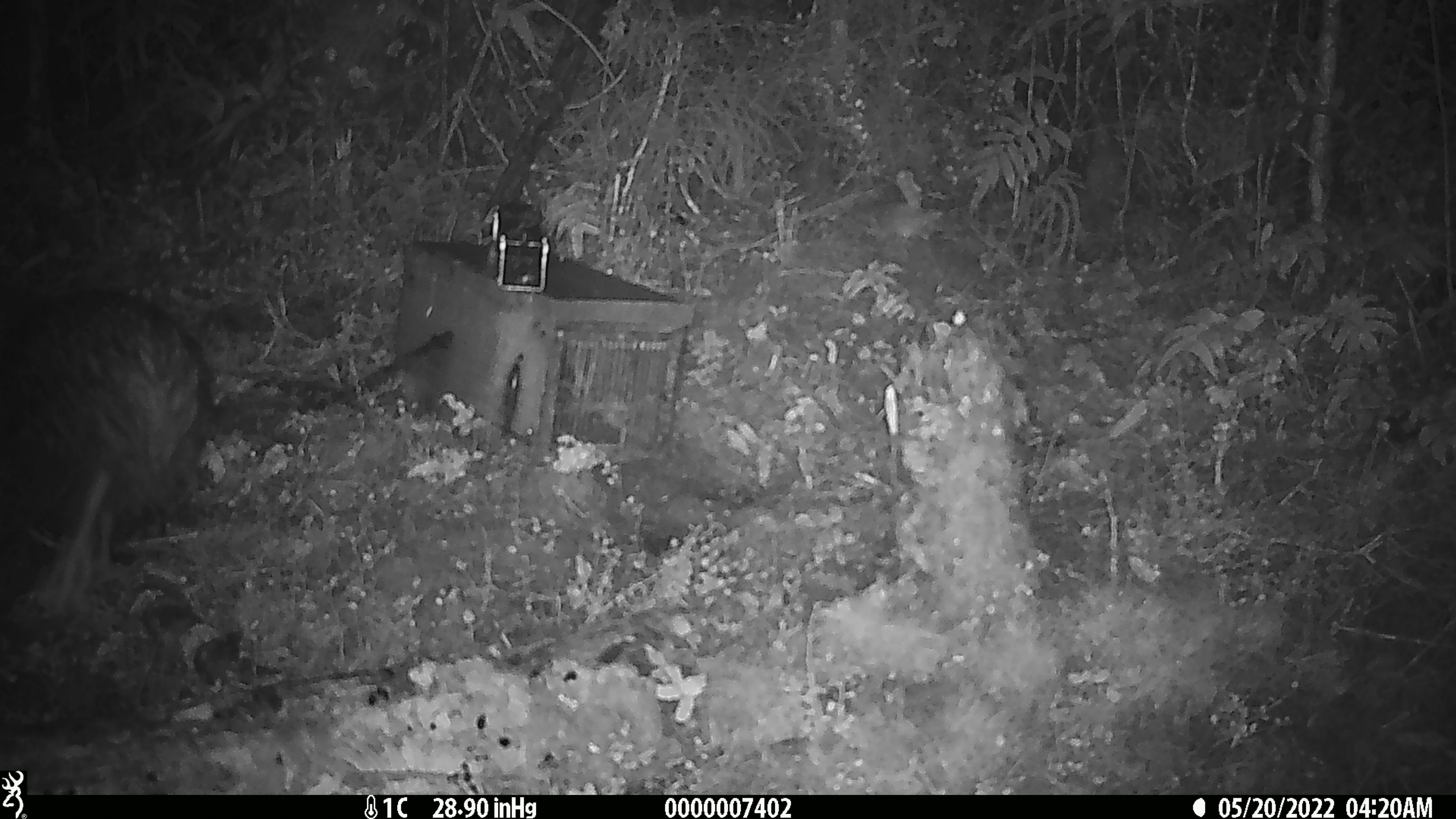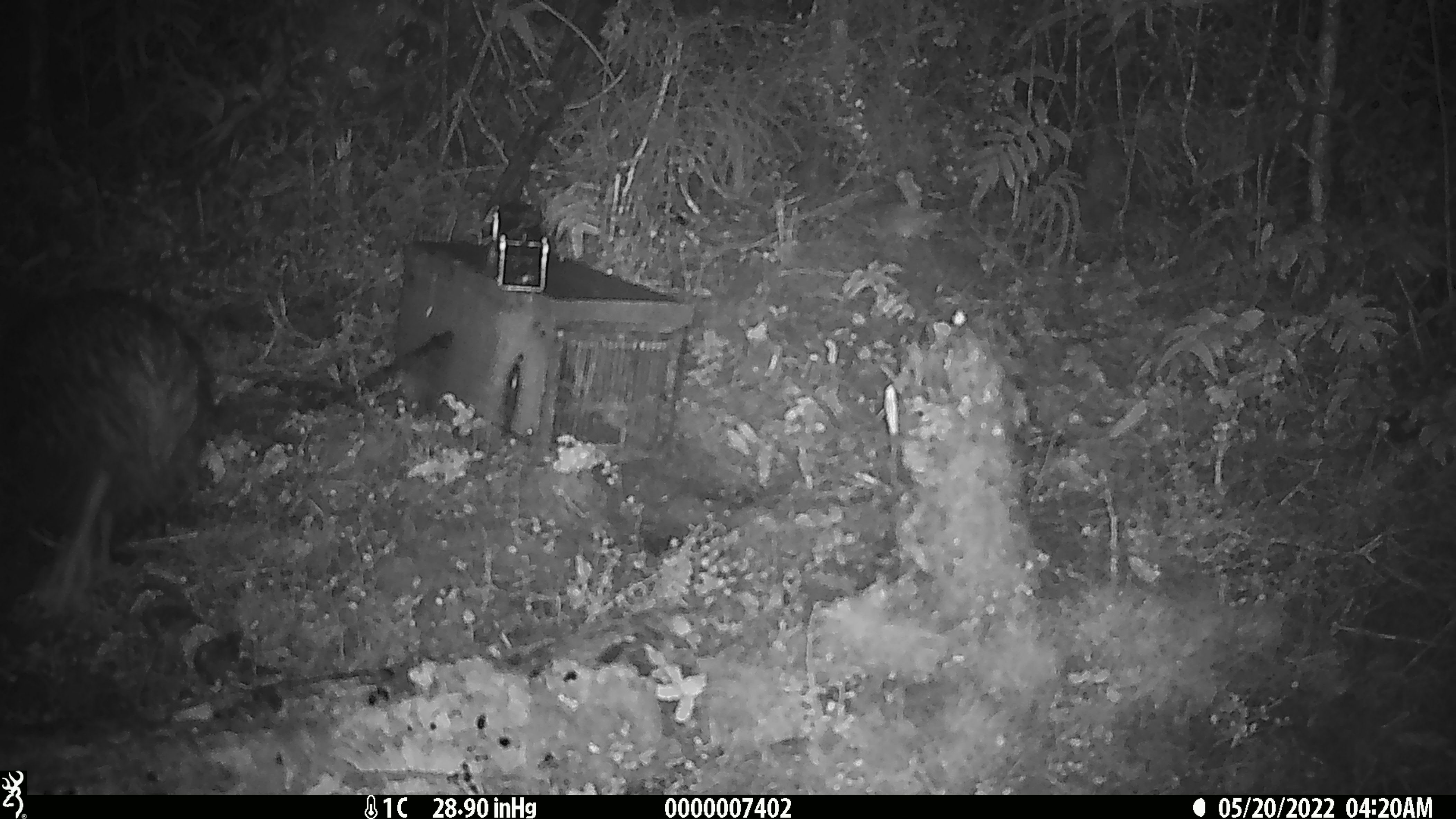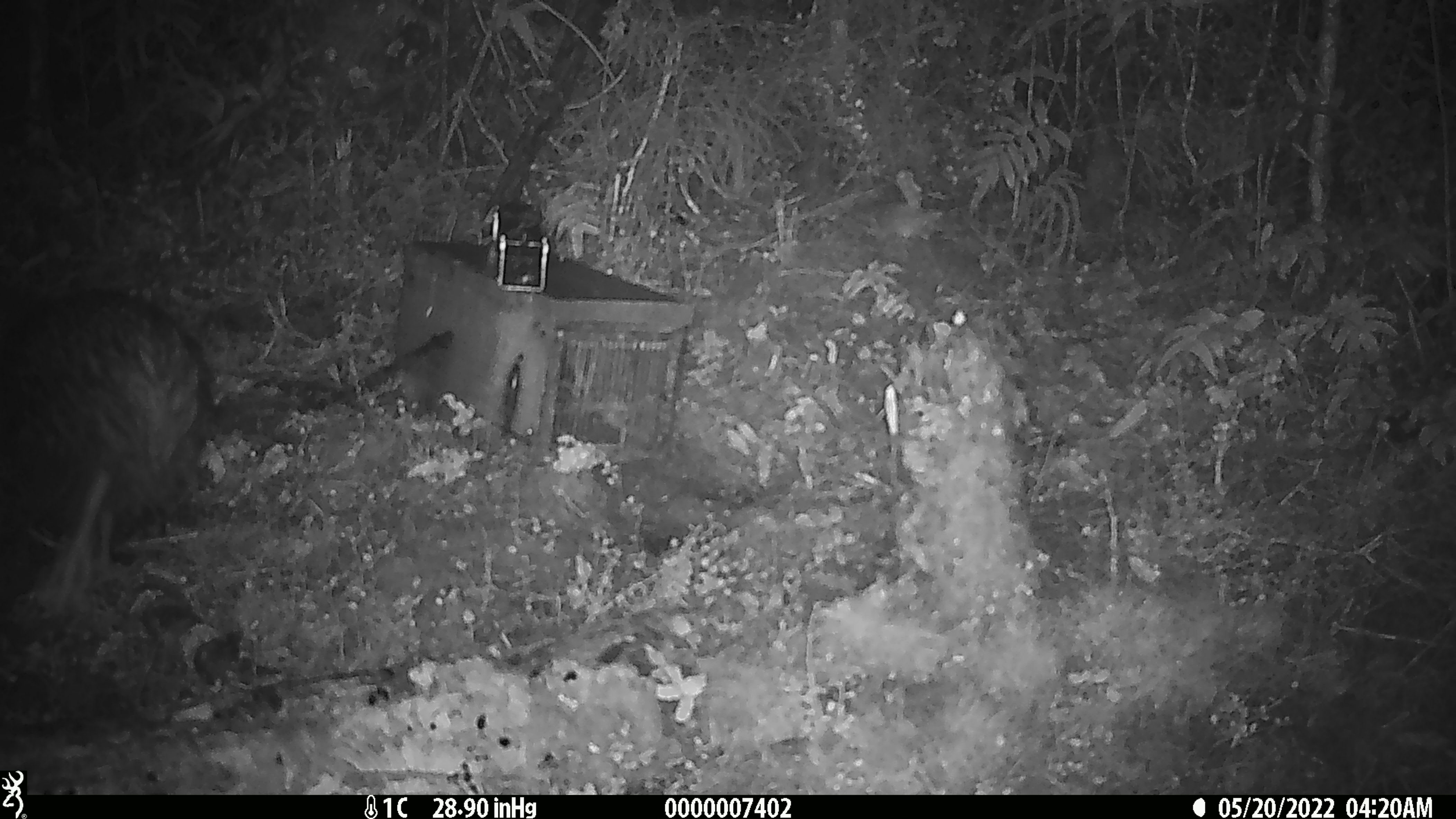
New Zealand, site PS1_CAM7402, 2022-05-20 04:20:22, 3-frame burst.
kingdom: Animalia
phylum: Chordata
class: Aves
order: Apterygiformes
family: Apterygidae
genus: Apteryx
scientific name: Apteryx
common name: kiwi